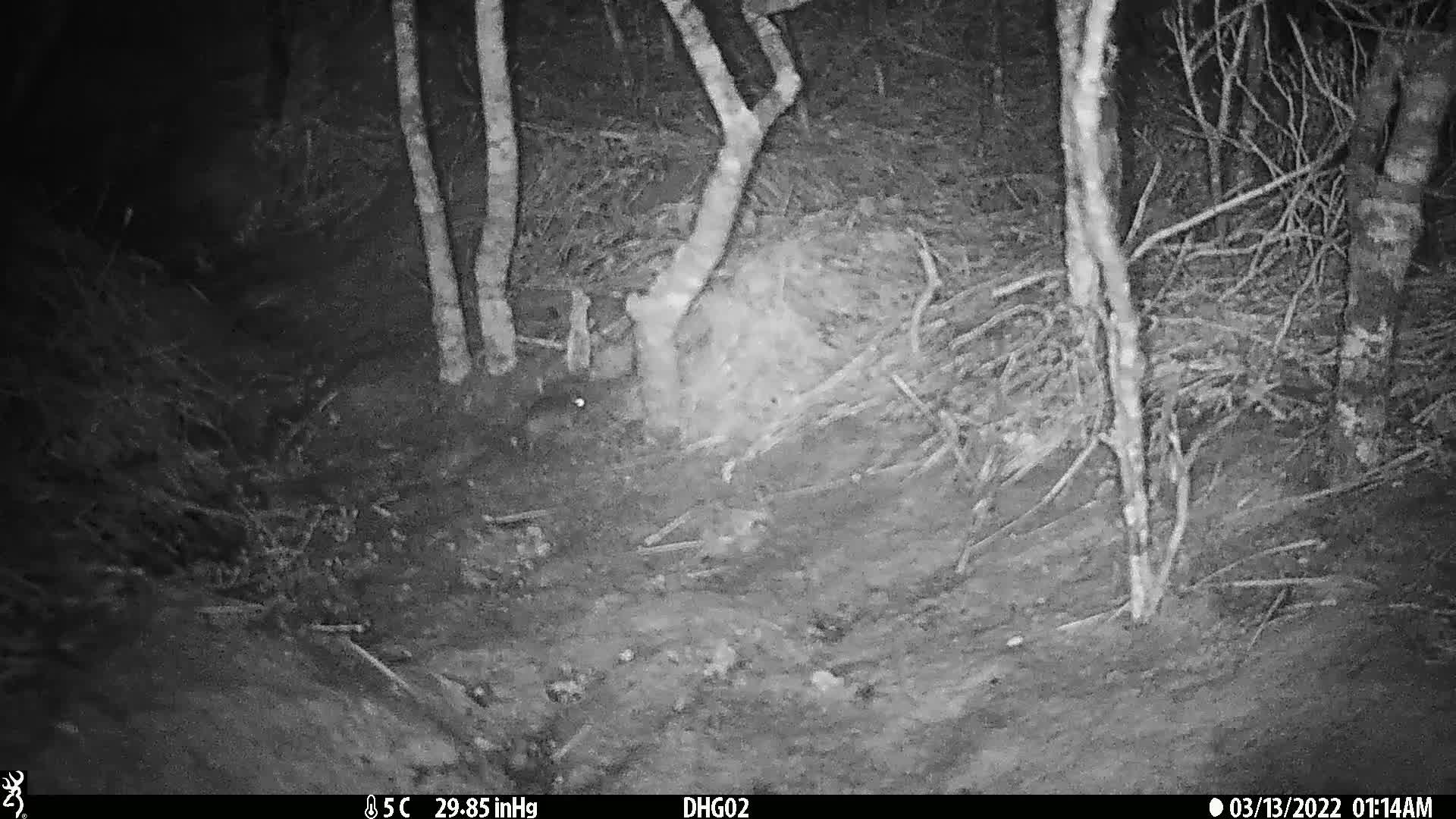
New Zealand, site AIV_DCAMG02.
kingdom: Animalia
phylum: Chordata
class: Mammalia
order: Rodentia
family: Muridae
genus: Mus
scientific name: Mus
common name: mouse